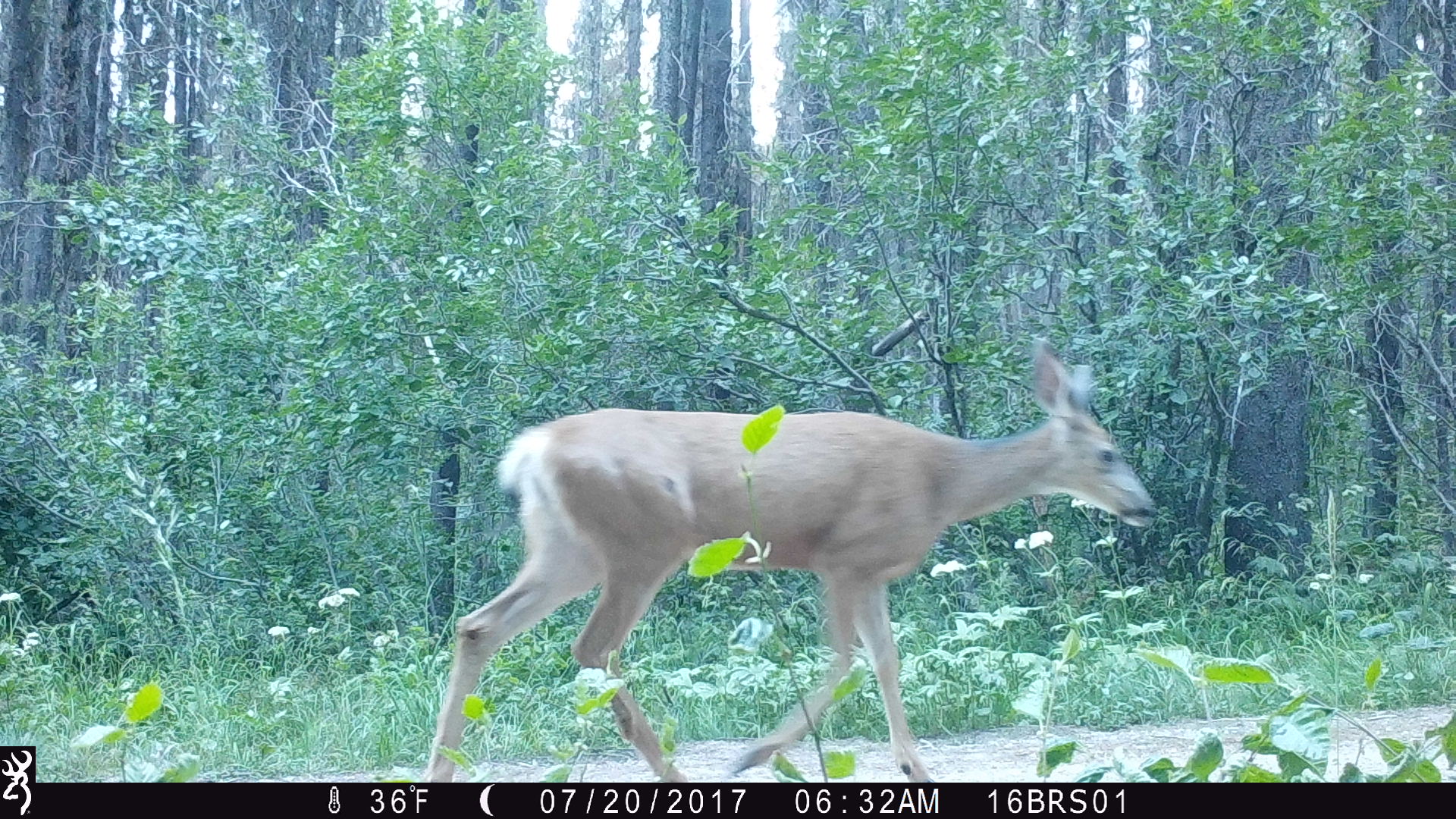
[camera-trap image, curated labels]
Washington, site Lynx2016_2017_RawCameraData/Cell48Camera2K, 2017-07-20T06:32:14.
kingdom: Animalia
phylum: Chordata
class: Mammalia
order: Artiodactyla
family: Cervidae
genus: Odocoileus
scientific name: Odocoileus hemionus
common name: mule deer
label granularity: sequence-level